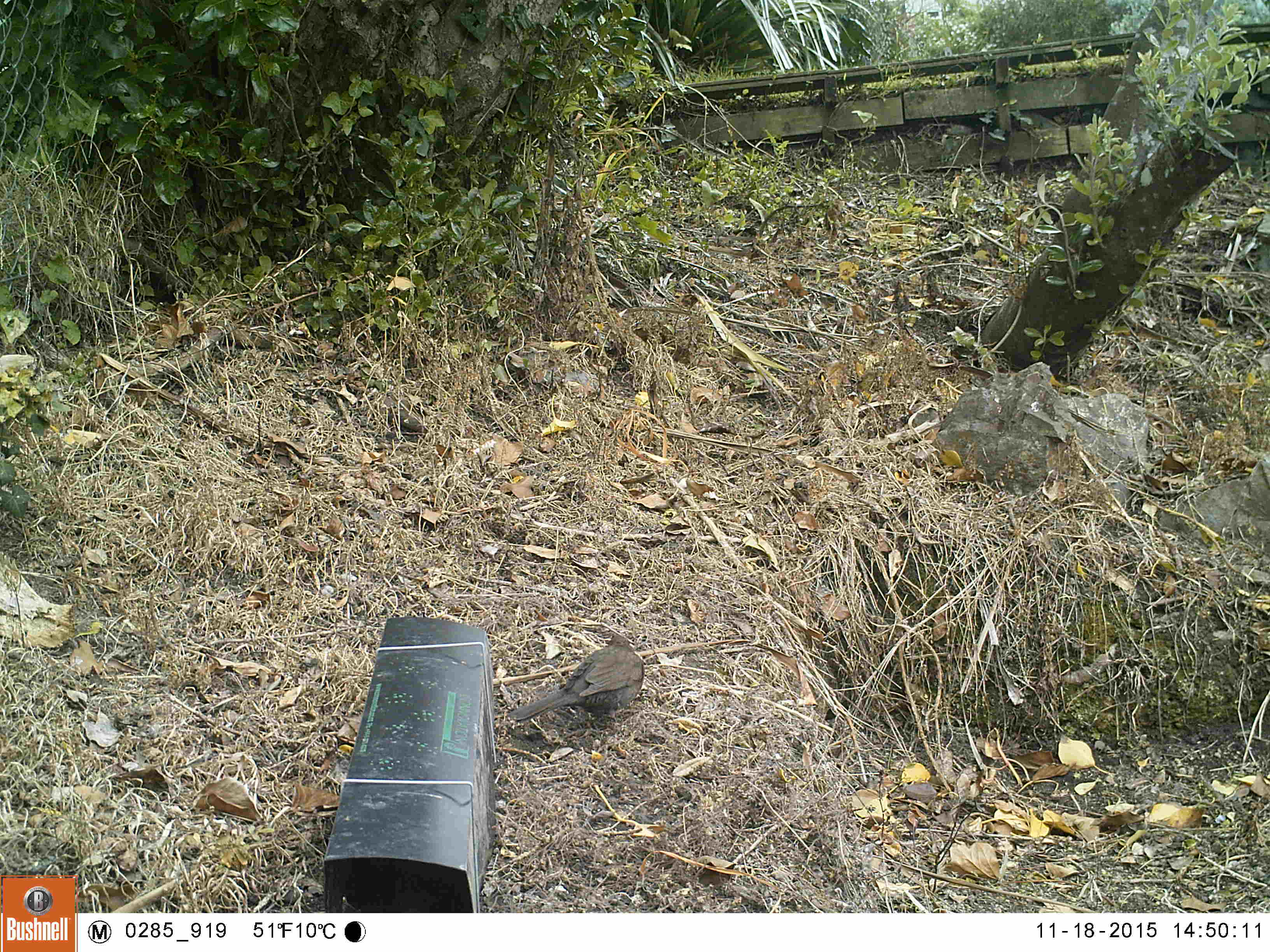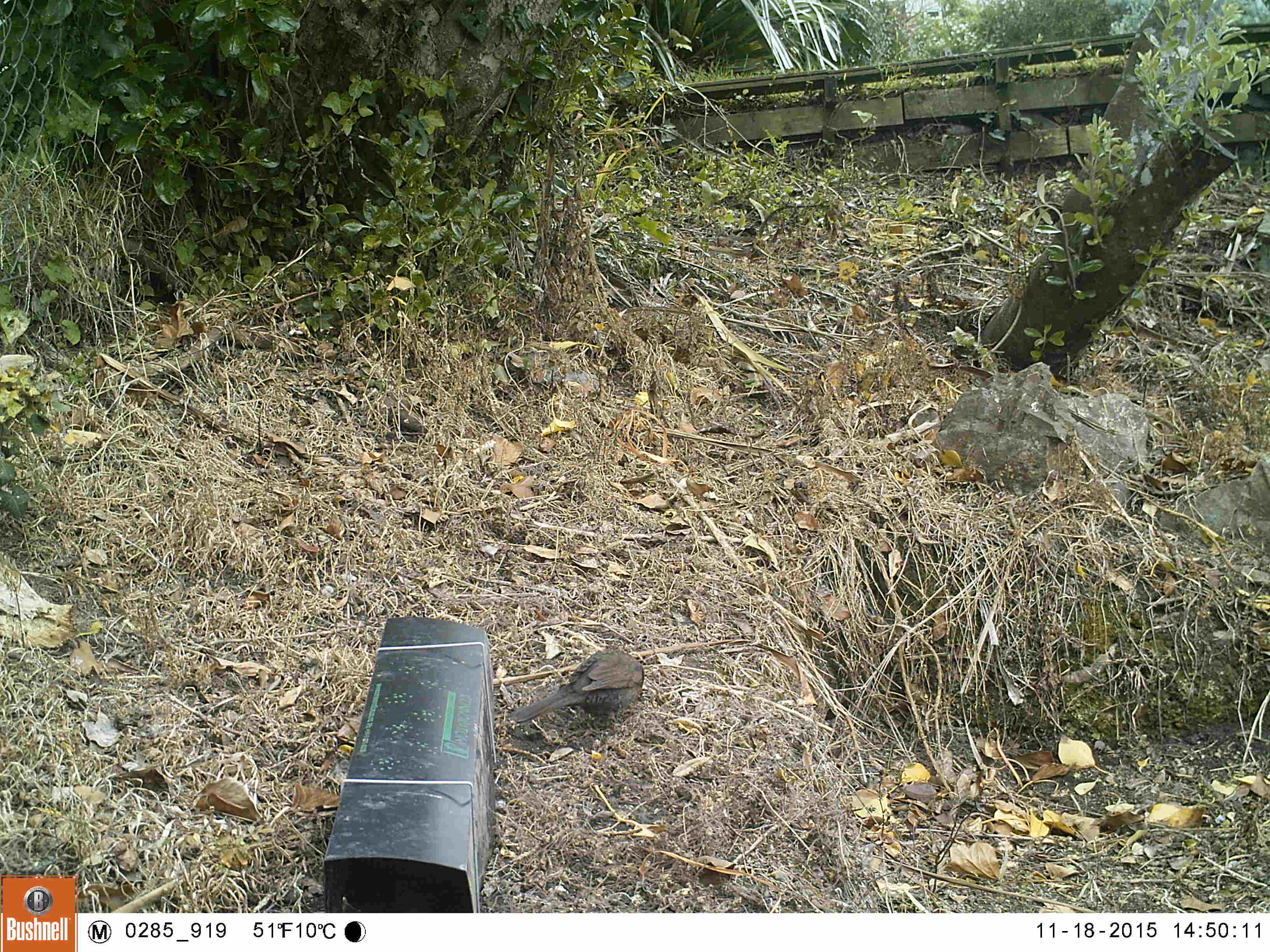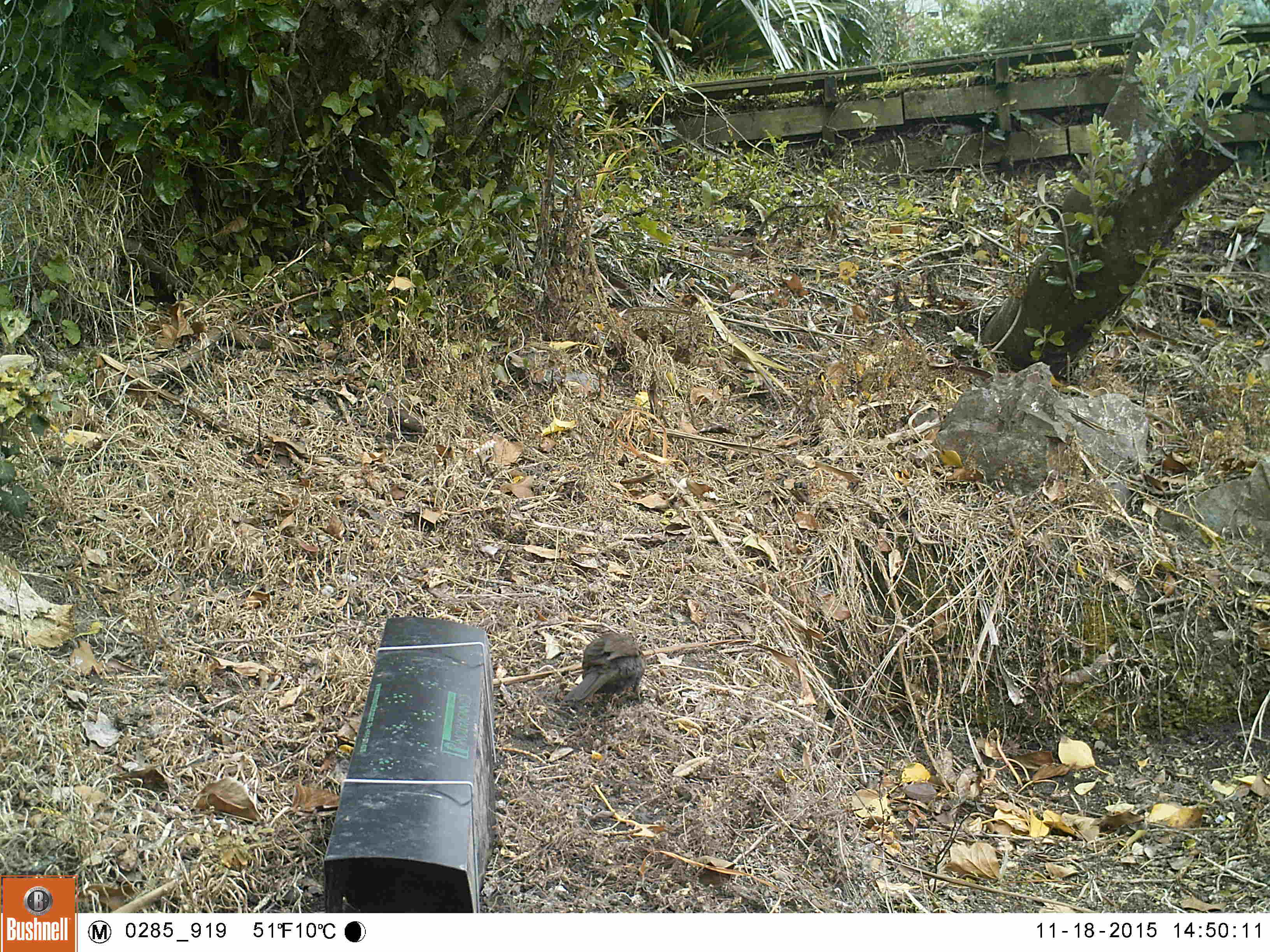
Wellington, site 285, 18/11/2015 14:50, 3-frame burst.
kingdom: Animalia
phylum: Chordata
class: Aves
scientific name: Aves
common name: bird